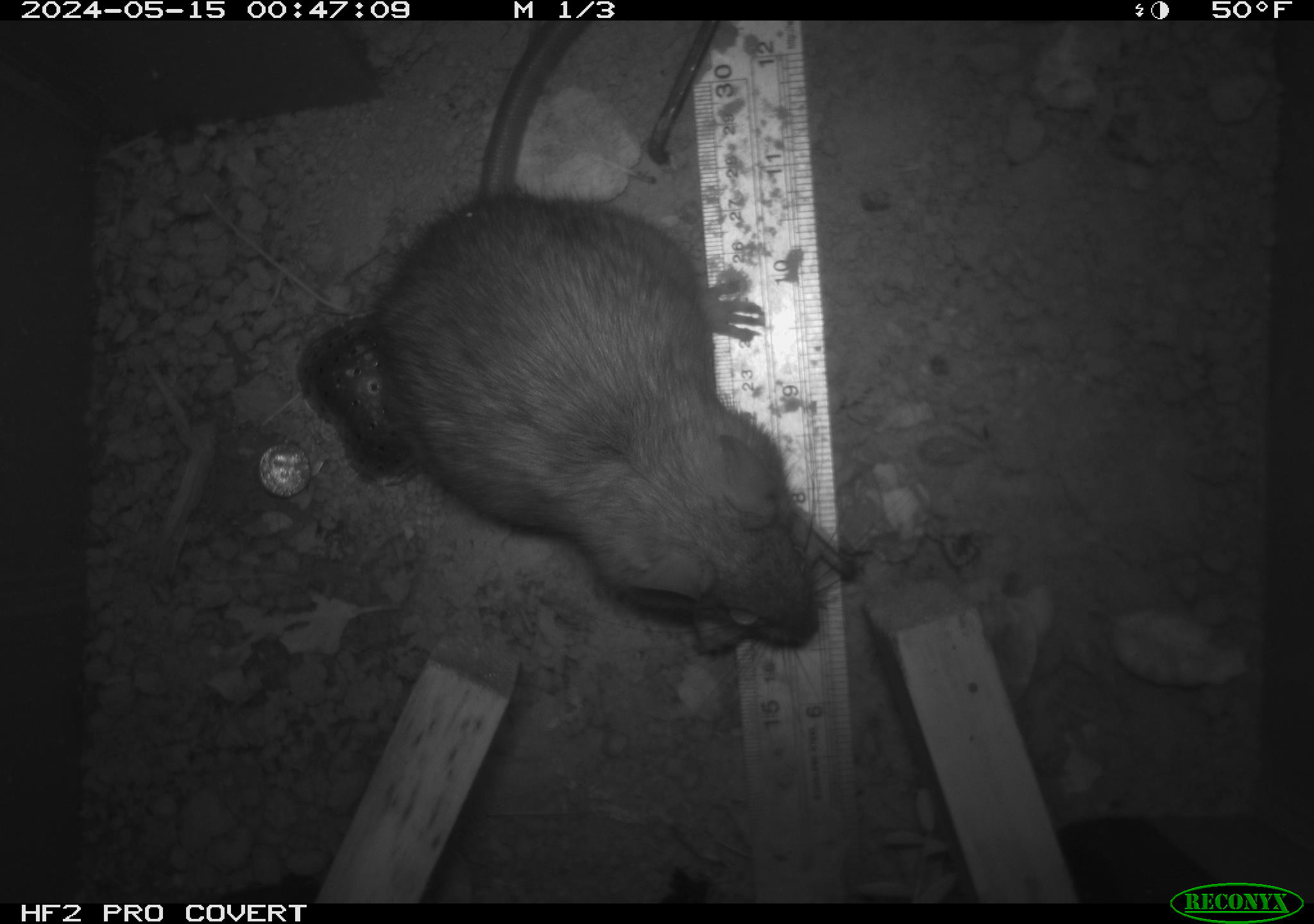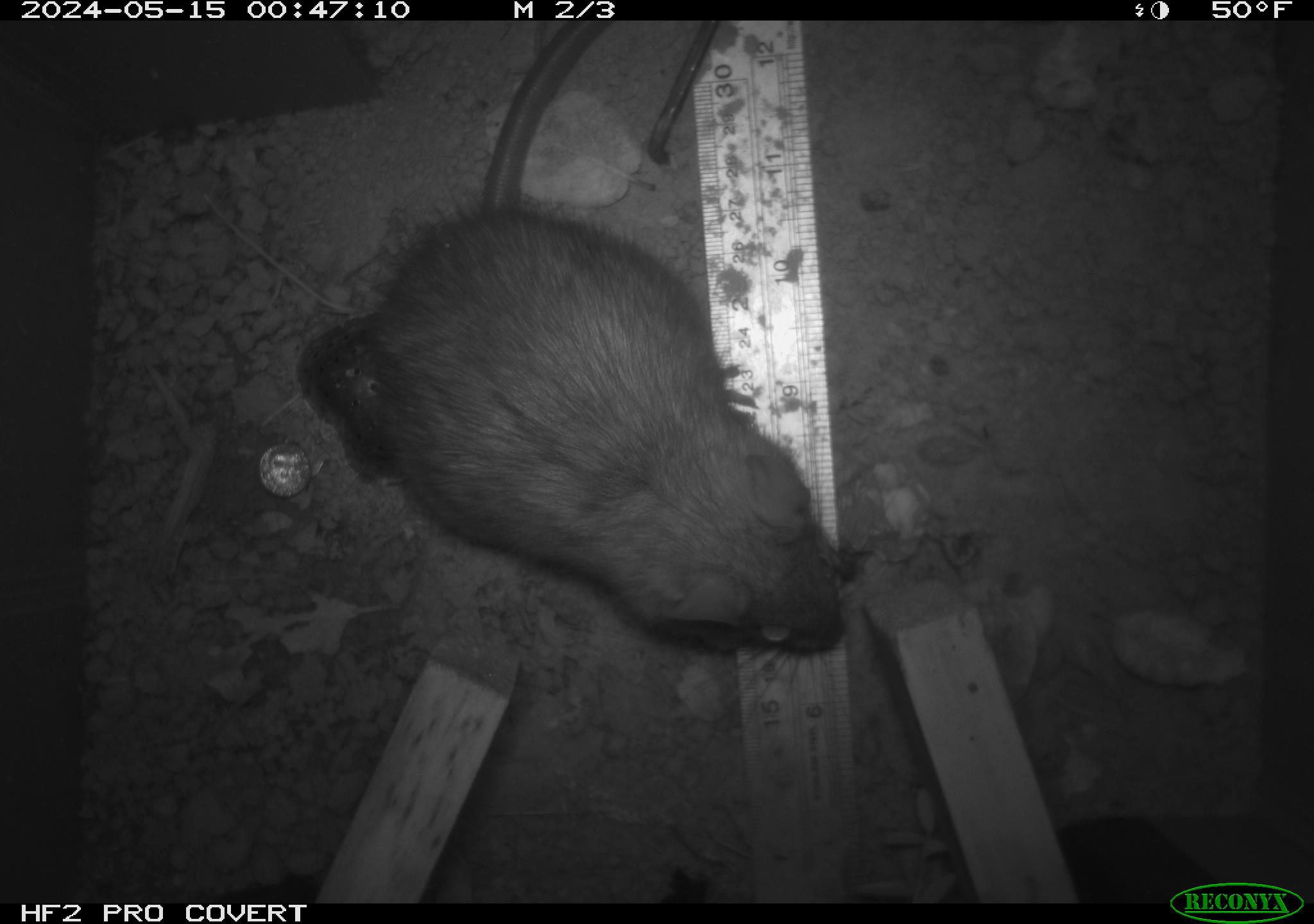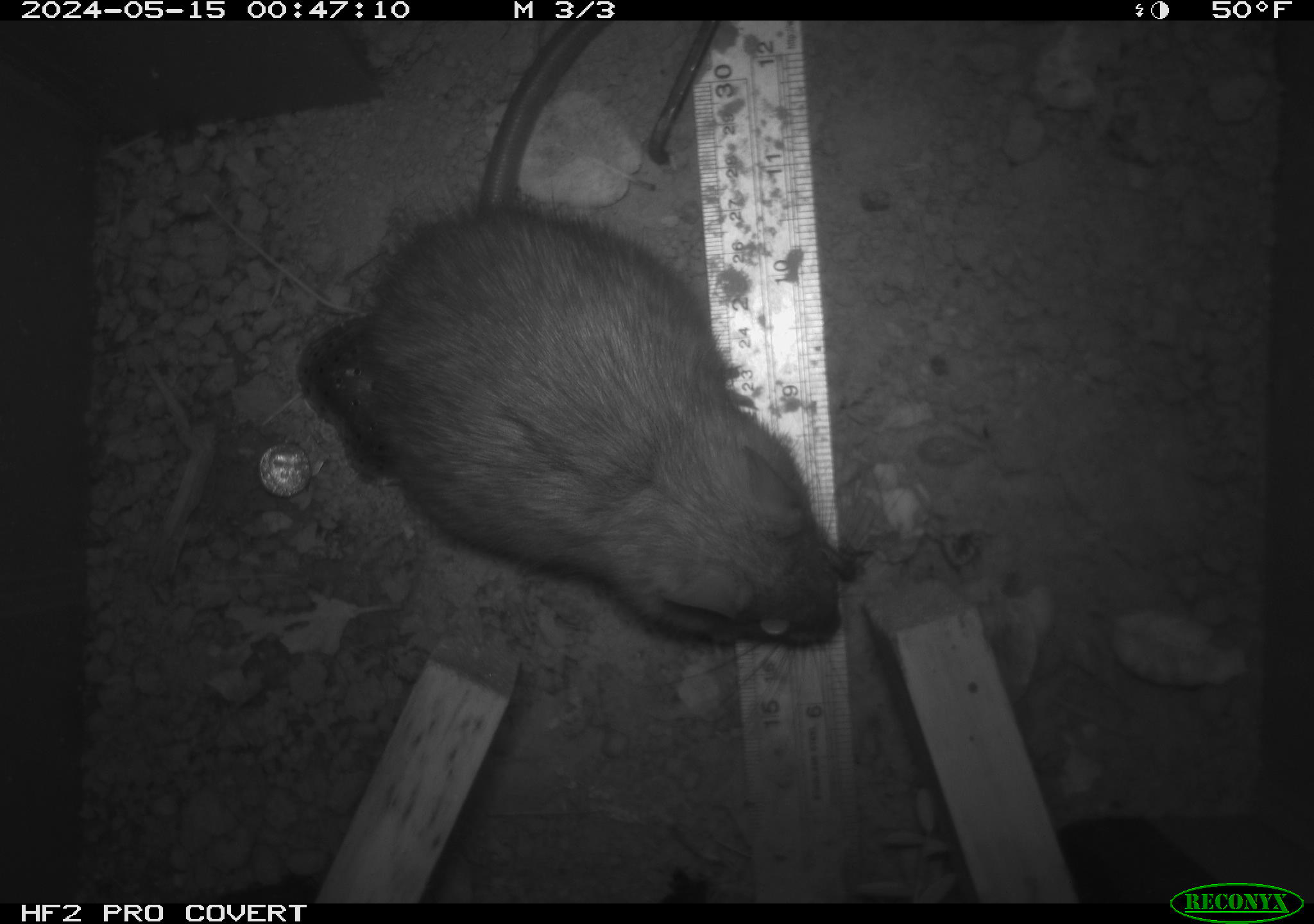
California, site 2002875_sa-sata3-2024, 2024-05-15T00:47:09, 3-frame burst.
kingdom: Animalia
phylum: Chordata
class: Mammalia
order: Rodentia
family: Muridae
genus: Rattus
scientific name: Rattus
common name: rat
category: rattus species